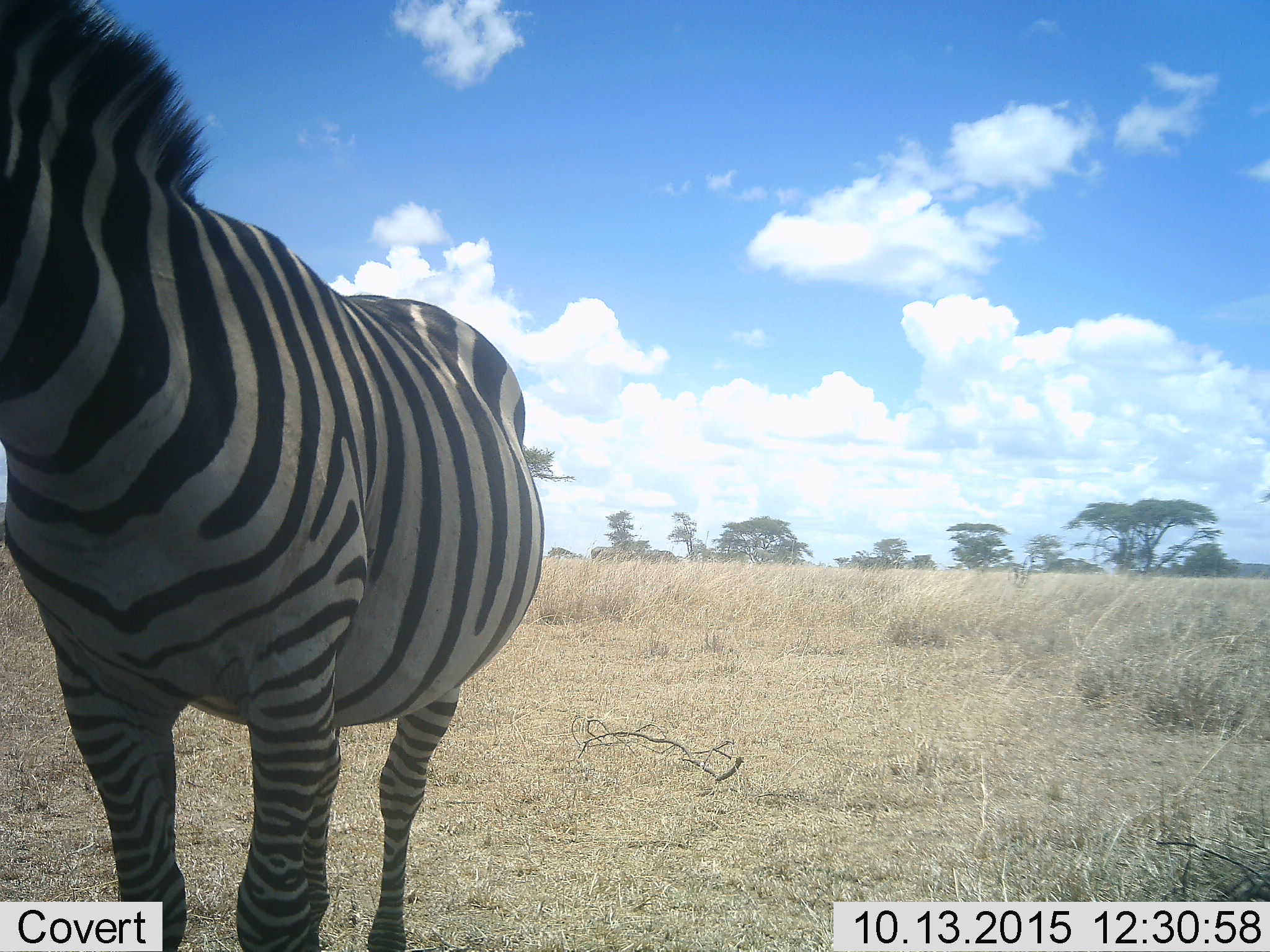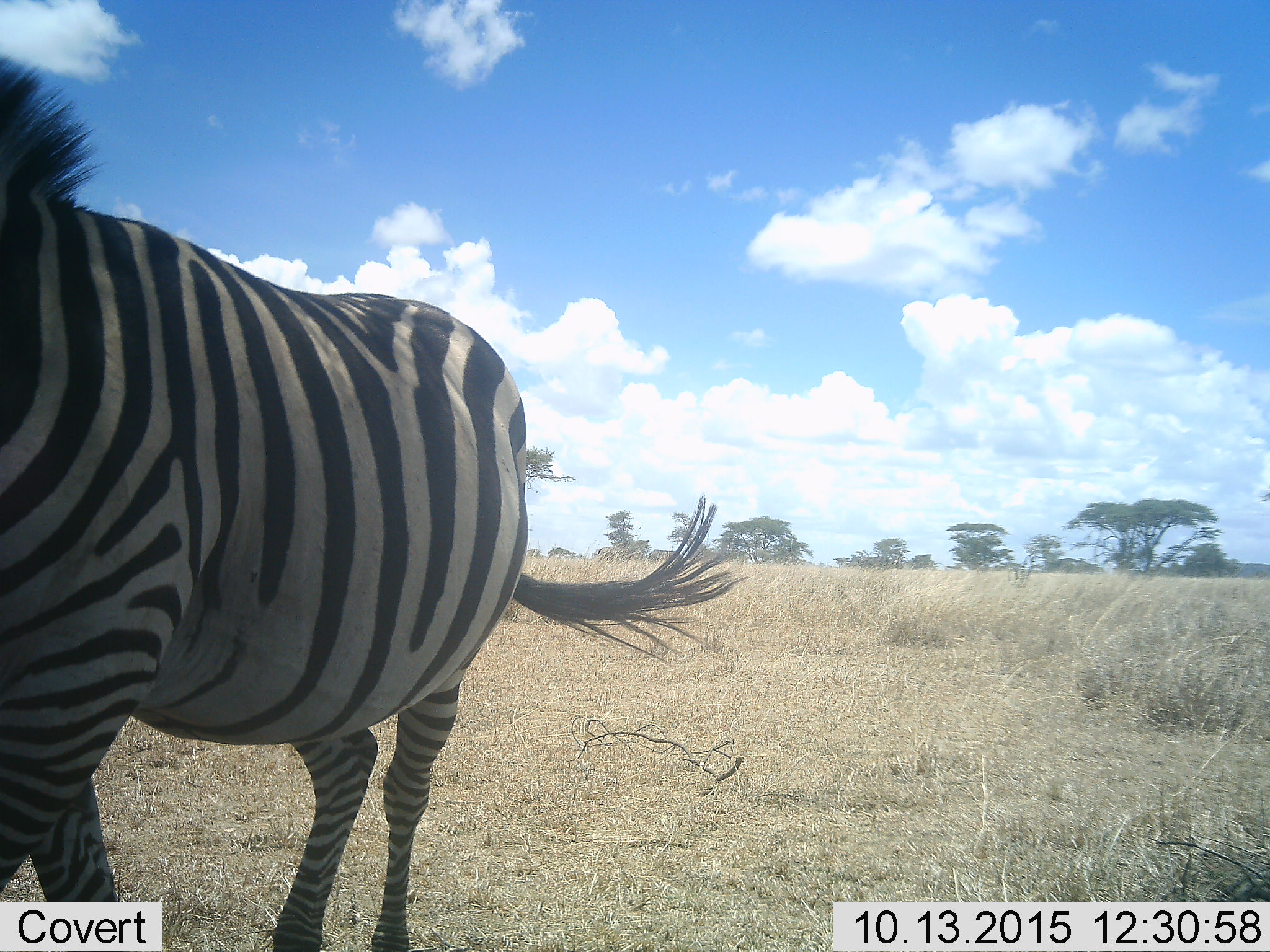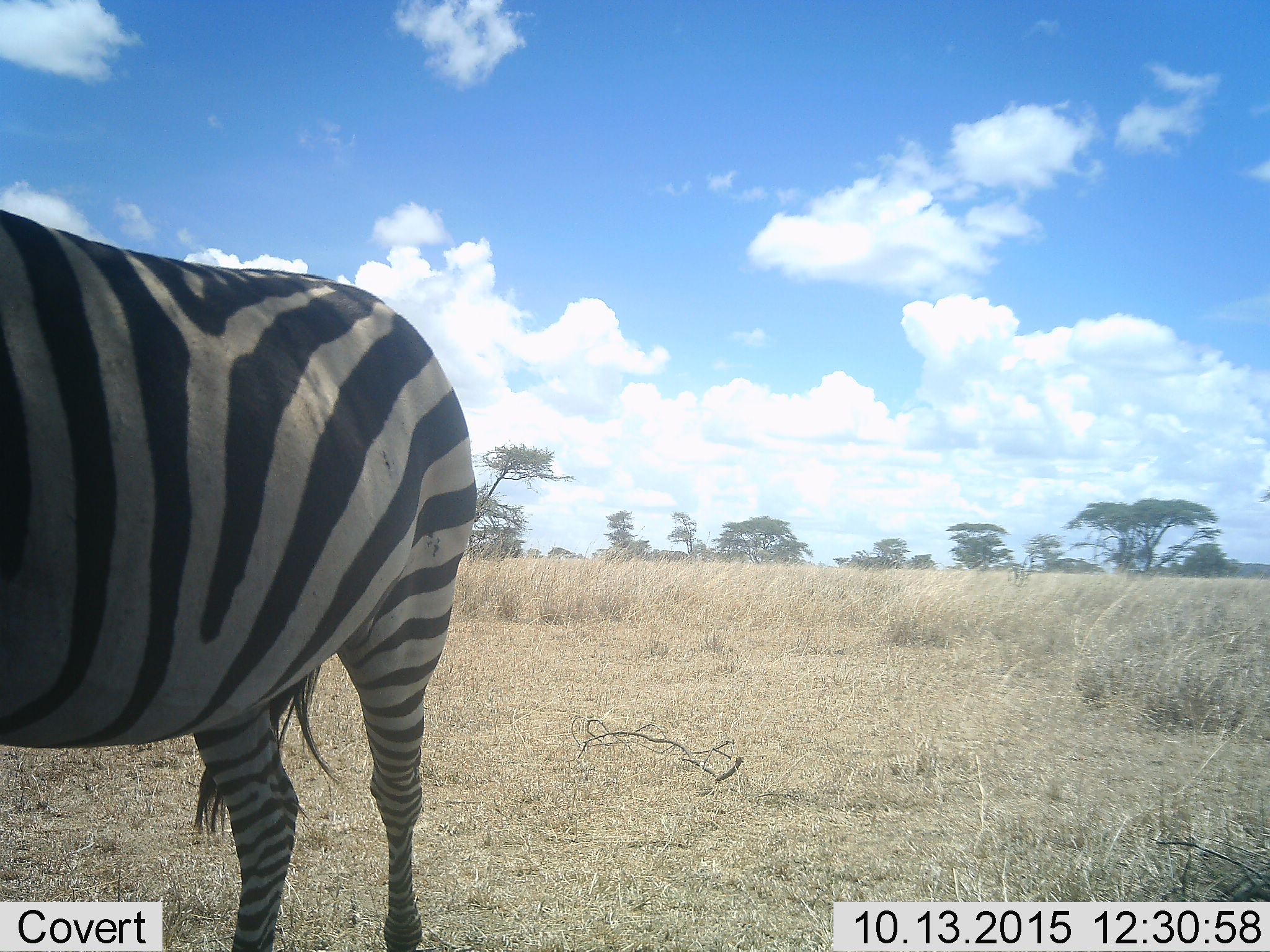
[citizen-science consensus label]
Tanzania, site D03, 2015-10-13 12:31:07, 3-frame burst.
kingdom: Animalia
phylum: Chordata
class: Mammalia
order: Perissodactyla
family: Equidae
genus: Equus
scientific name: Equus quagga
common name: plains zebra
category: zebra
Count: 1.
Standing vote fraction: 56%.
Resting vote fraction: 6%.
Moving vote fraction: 50%.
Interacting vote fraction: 0%.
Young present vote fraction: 0%.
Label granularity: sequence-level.